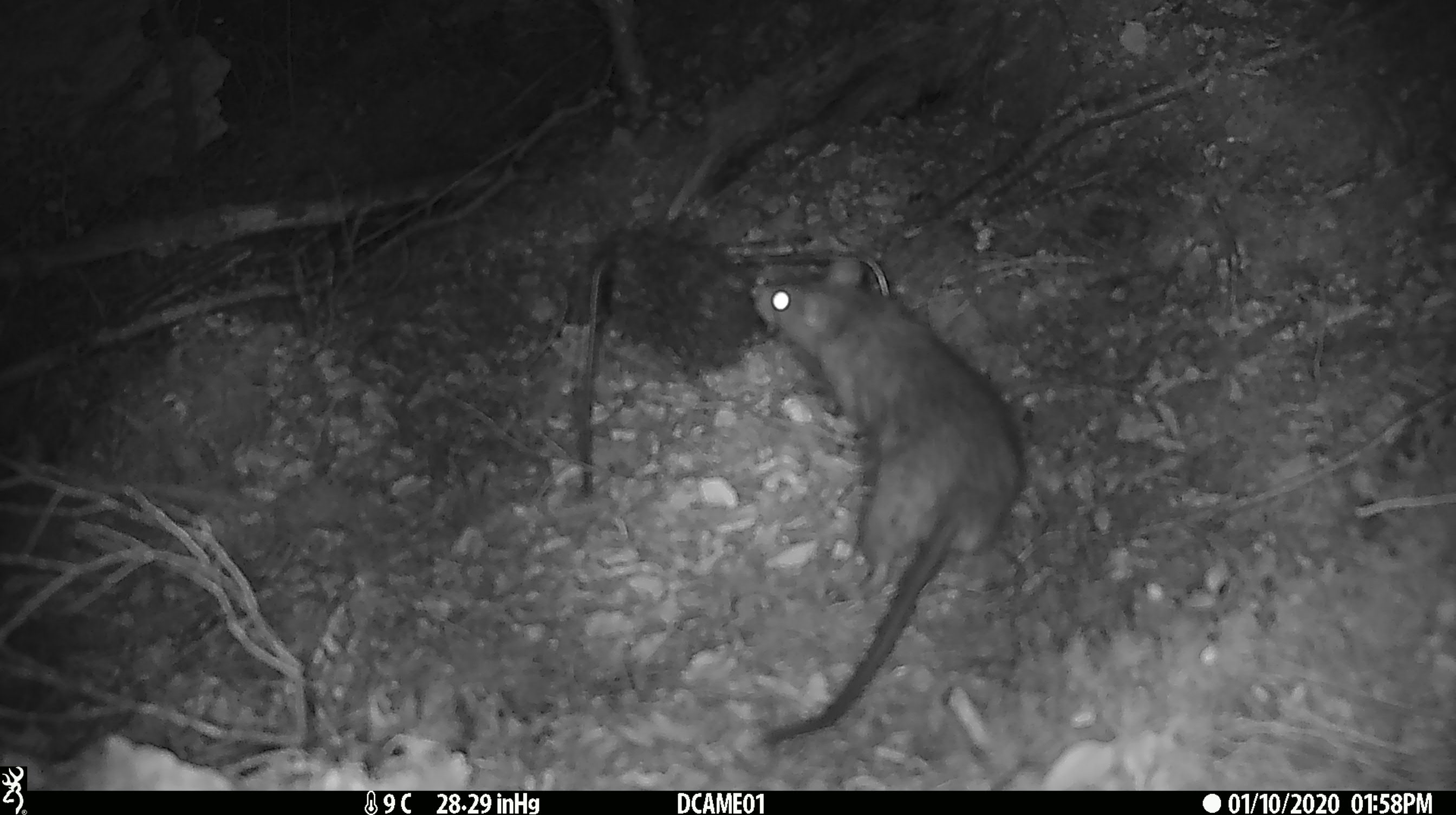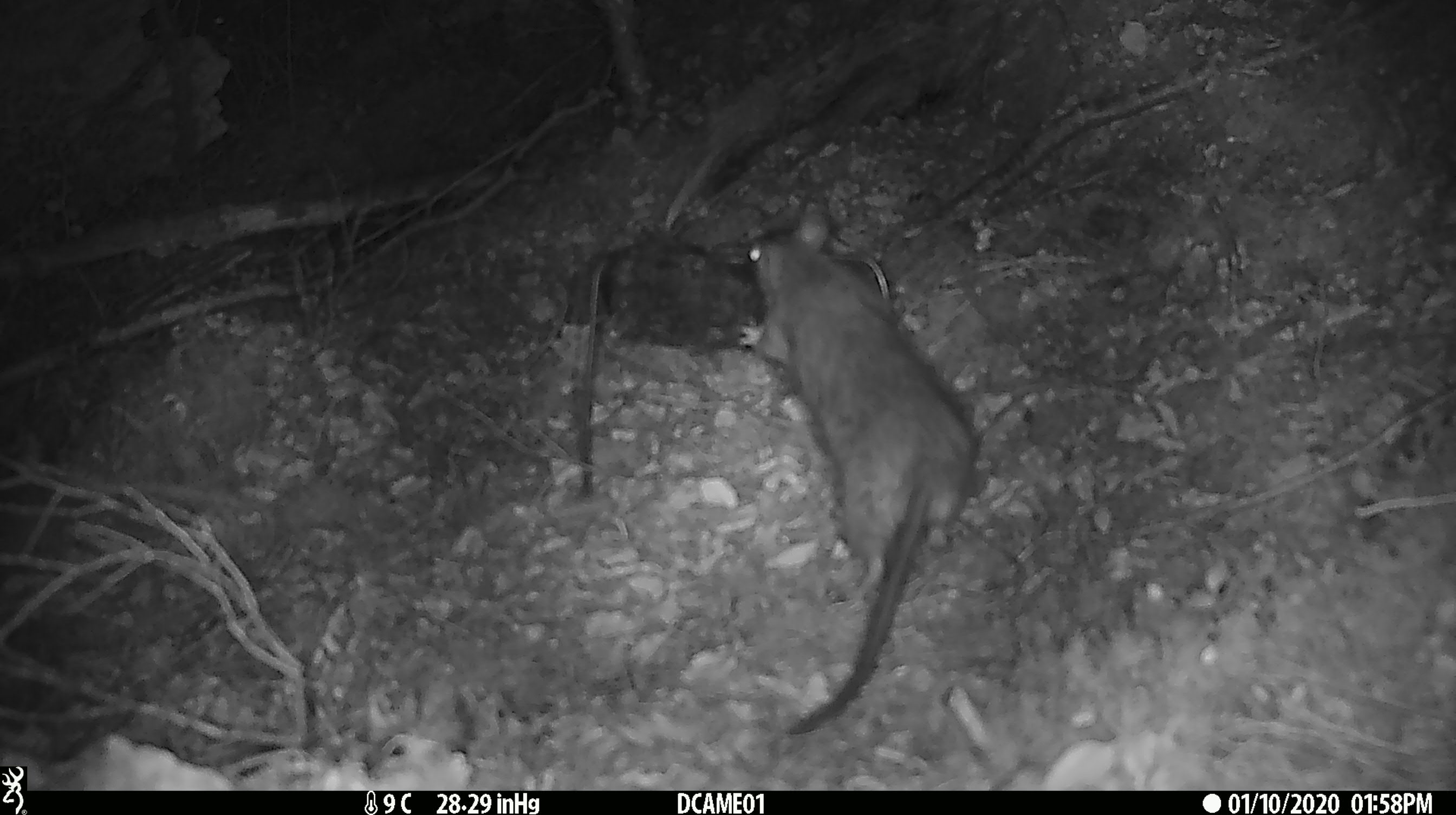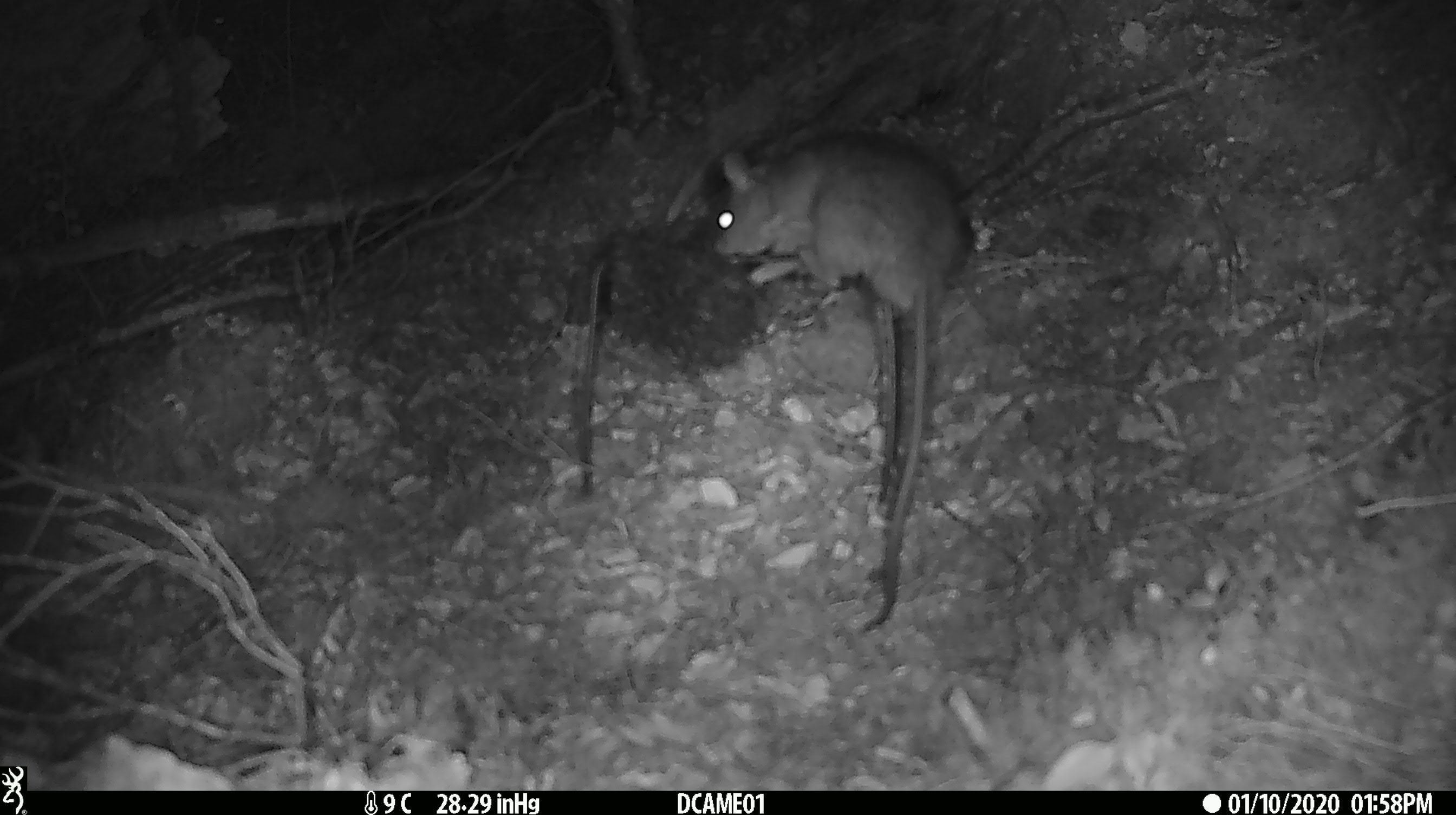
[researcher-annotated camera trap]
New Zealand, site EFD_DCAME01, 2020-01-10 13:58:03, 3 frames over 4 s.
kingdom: Animalia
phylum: Chordata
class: Mammalia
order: Rodentia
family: Muridae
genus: Rattus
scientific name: Rattus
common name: rat